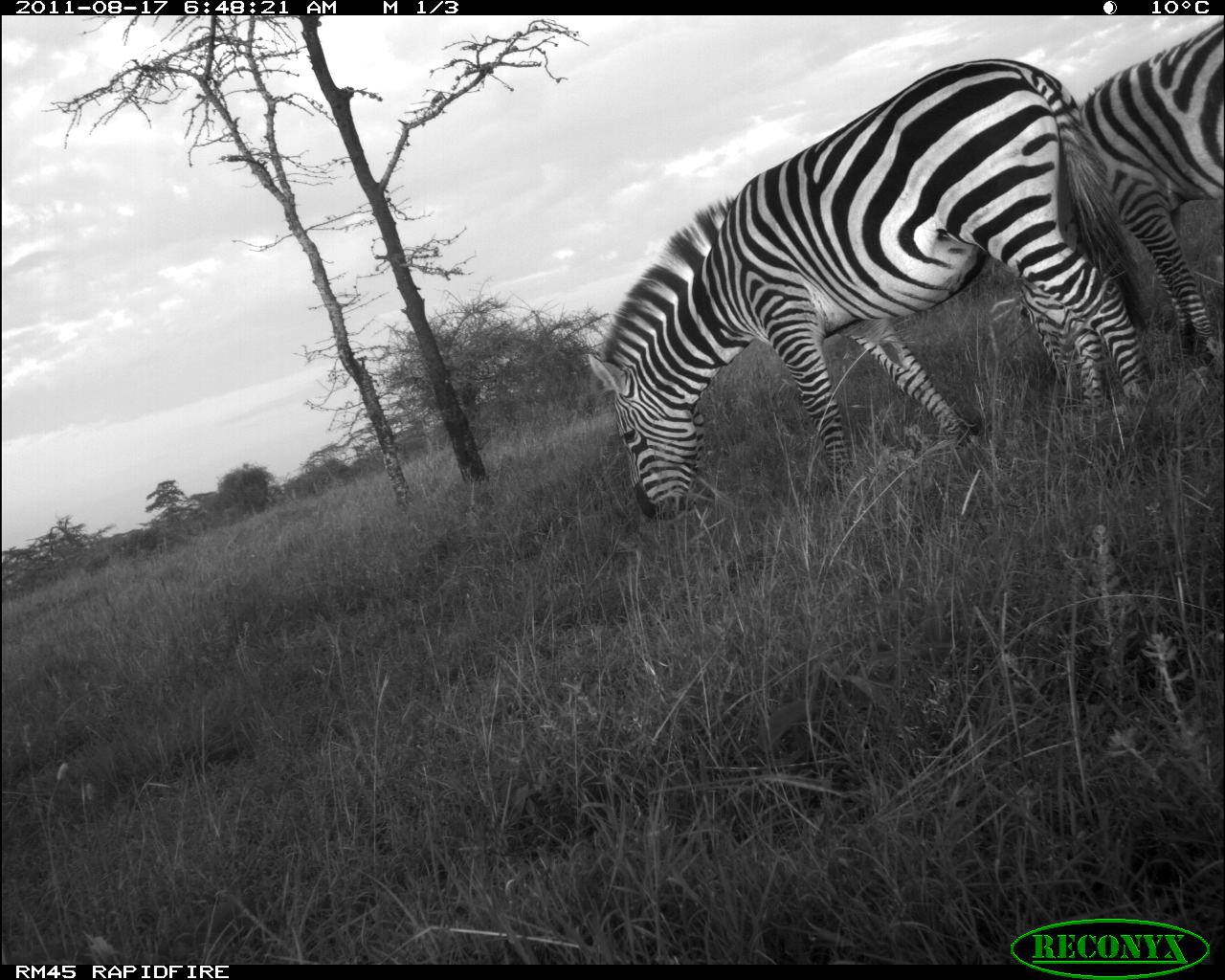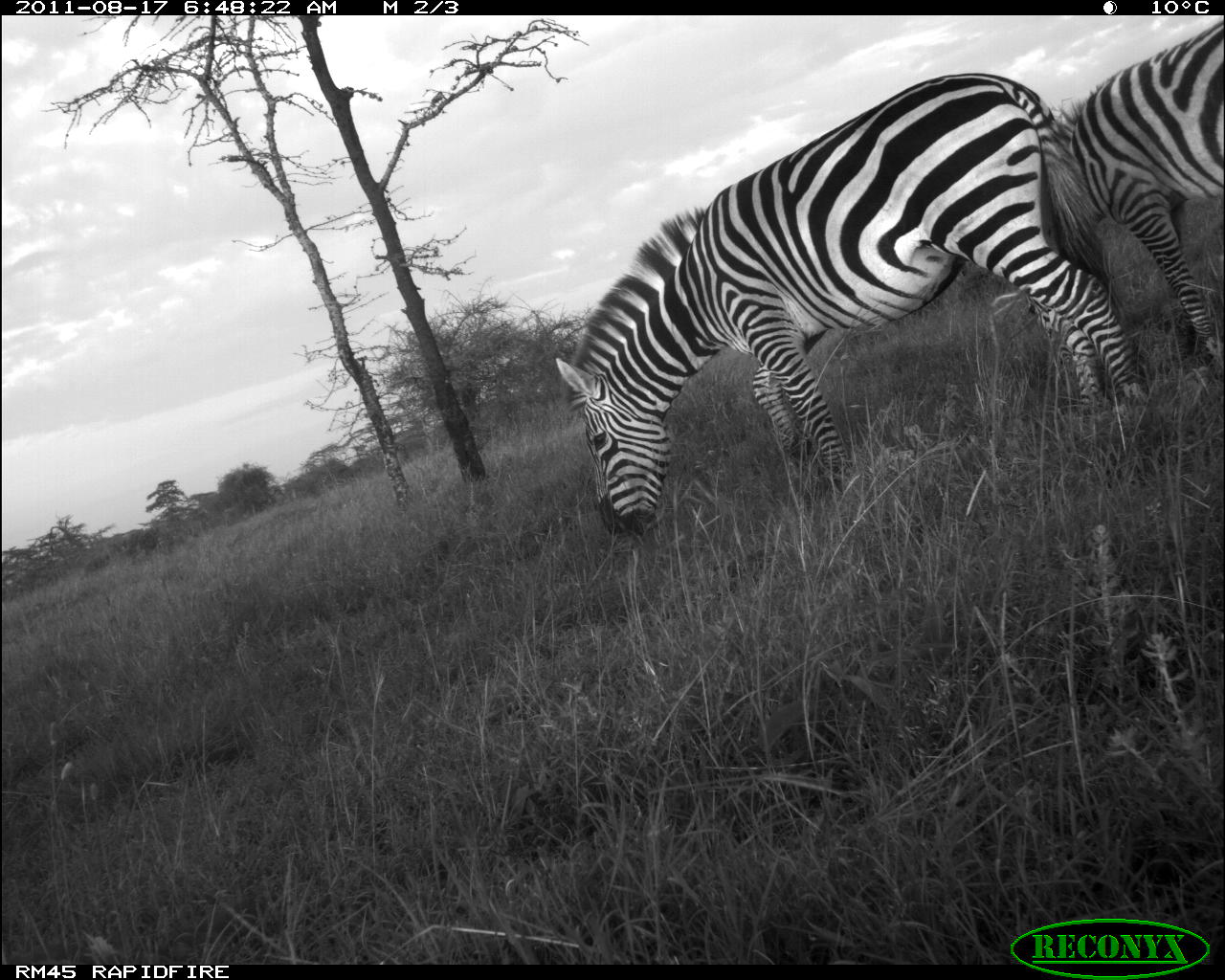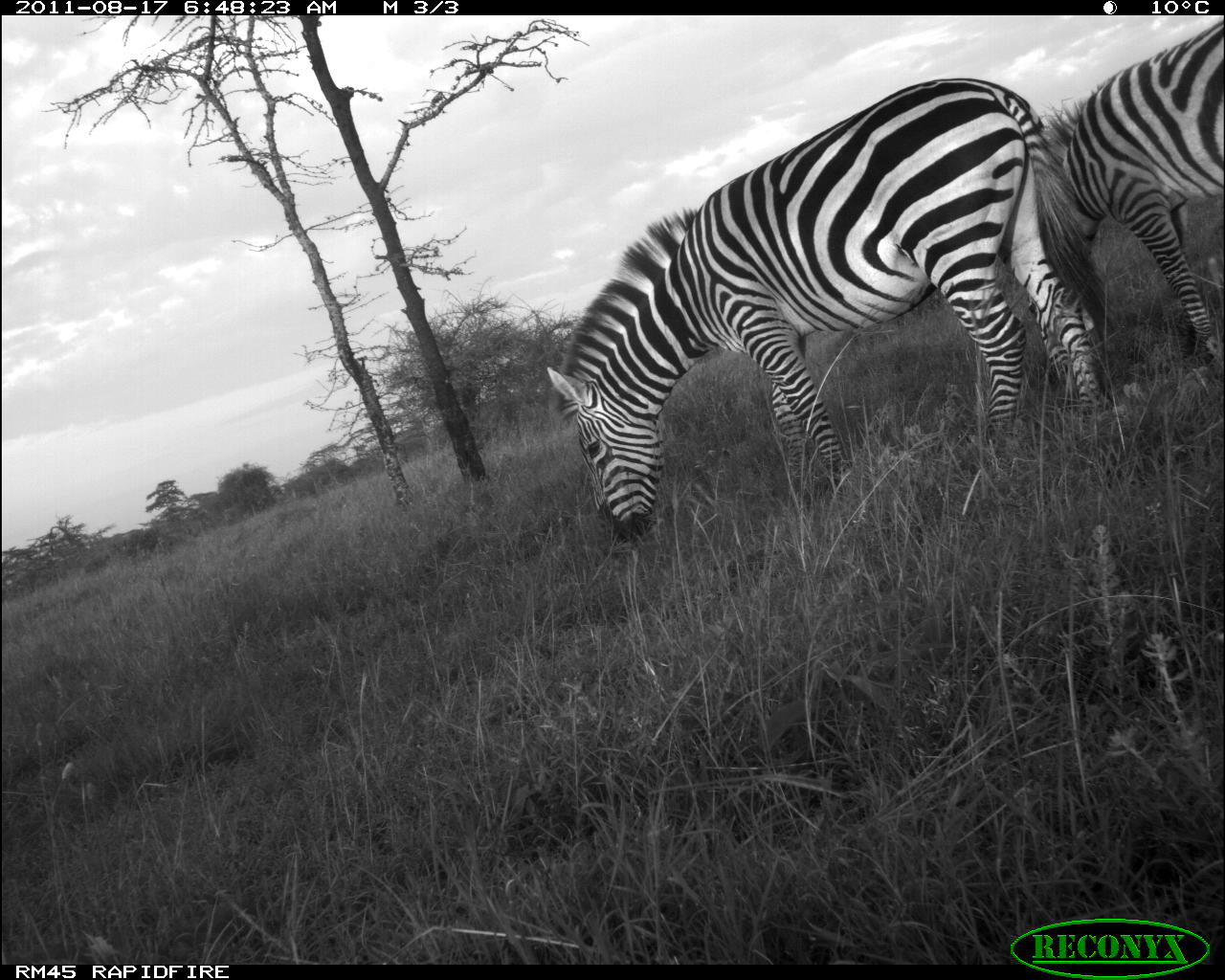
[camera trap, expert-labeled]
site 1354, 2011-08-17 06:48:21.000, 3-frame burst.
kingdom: Animalia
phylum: Chordata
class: Mammalia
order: Perissodactyla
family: Equidae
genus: Equus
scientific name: Equus quagga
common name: plains zebra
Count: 2.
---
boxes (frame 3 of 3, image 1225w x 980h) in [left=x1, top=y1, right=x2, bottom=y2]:
equus quagga: [left=541, top=71, right=1126, bottom=545]; [left=1034, top=16, right=1219, bottom=365]